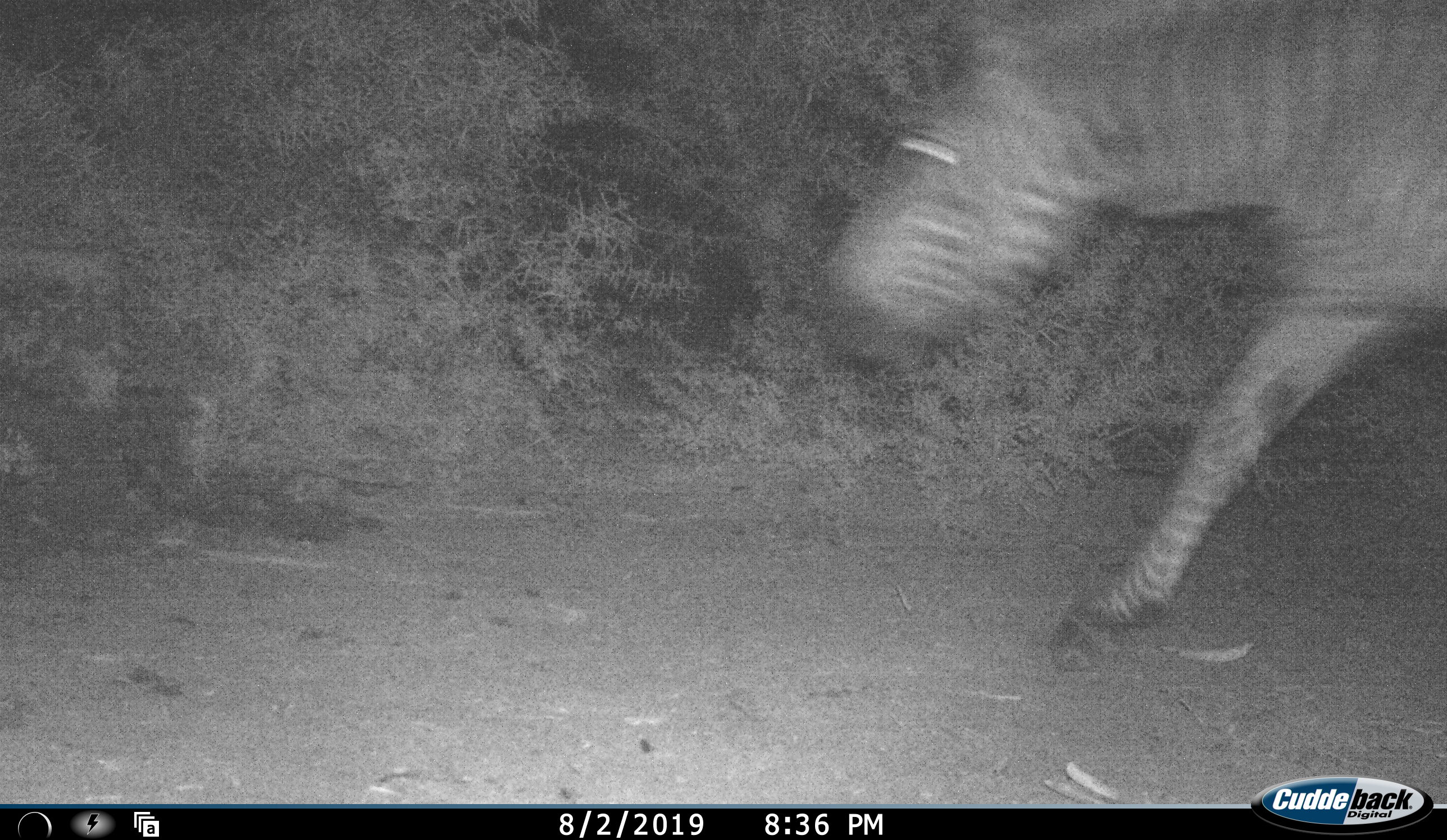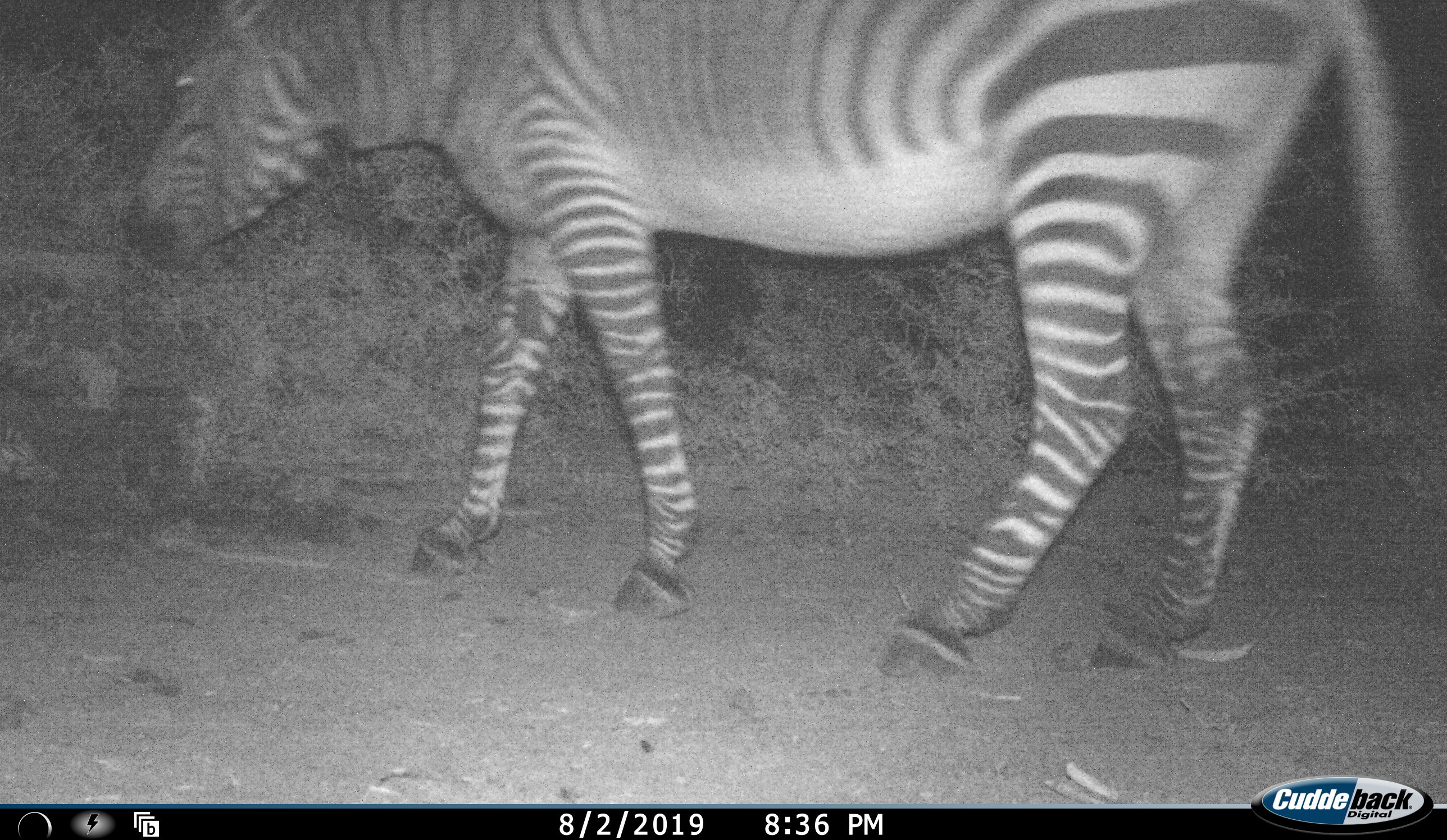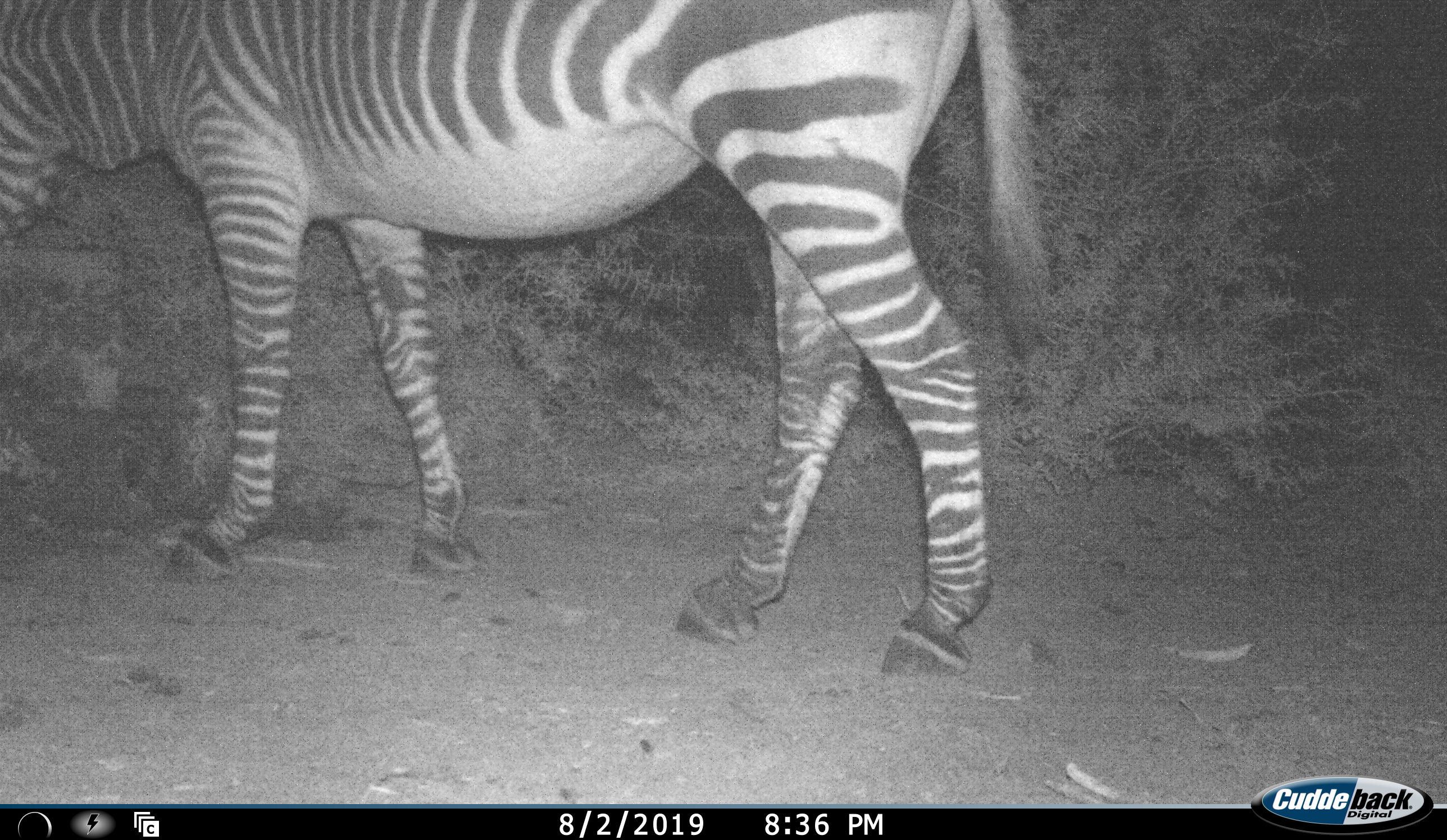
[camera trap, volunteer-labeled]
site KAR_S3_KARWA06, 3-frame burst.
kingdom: Animalia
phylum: Chordata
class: Mammalia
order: Perissodactyla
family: Equidae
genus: Equus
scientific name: Equus zebra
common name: mountain zebra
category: zebramountain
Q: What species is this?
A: Zebramountain (mountain zebra) (Equus zebra).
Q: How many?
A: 1.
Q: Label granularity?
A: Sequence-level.